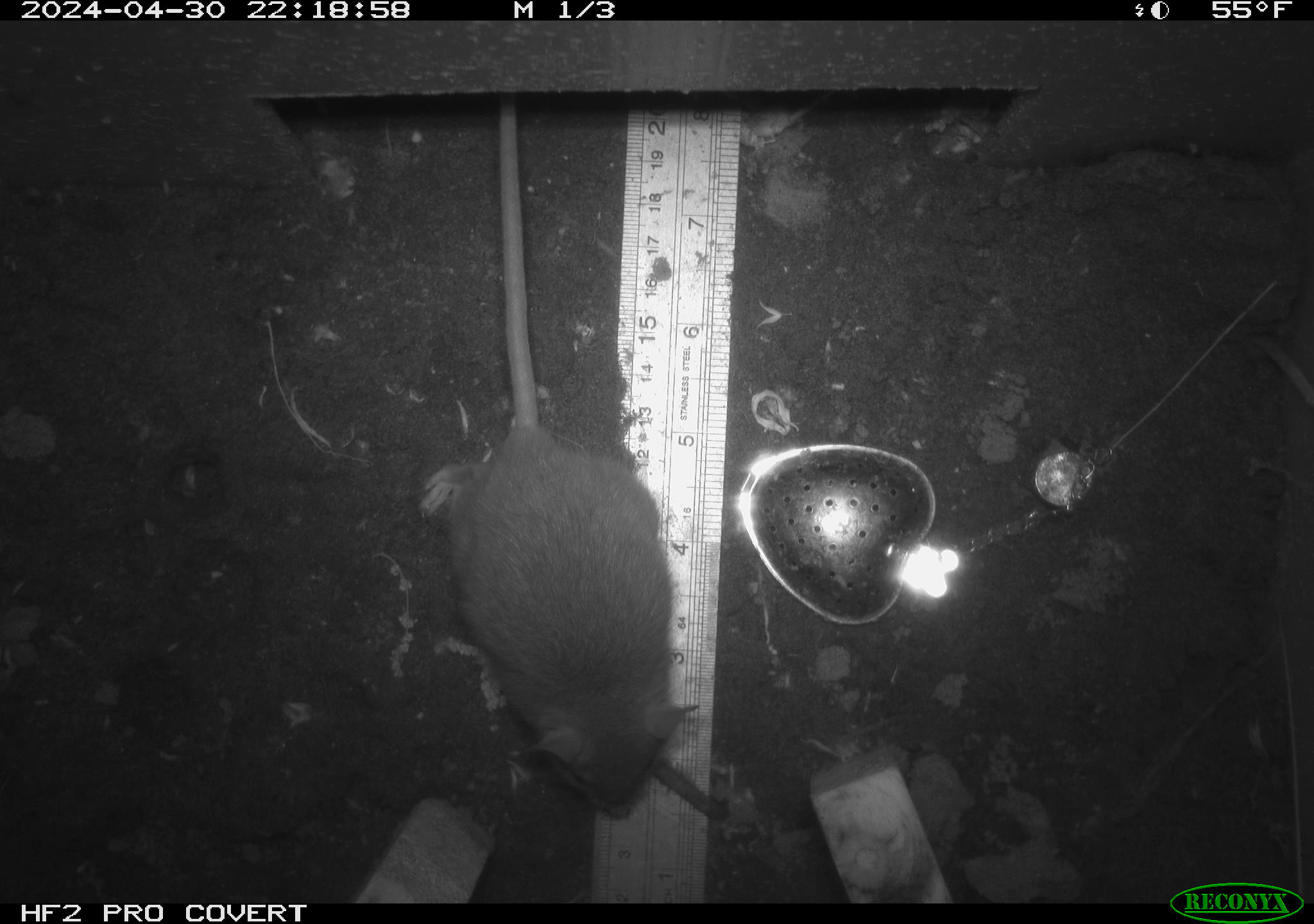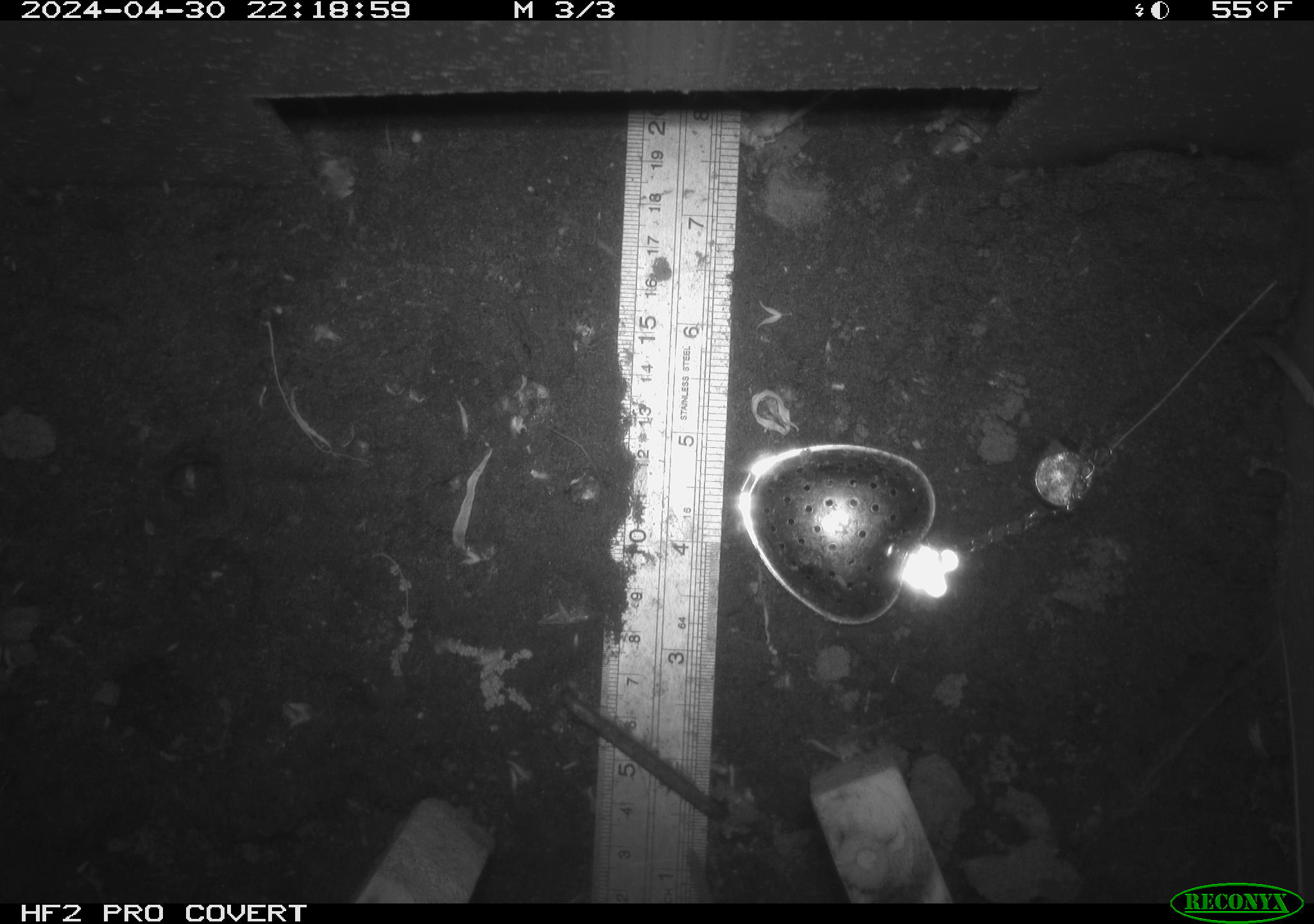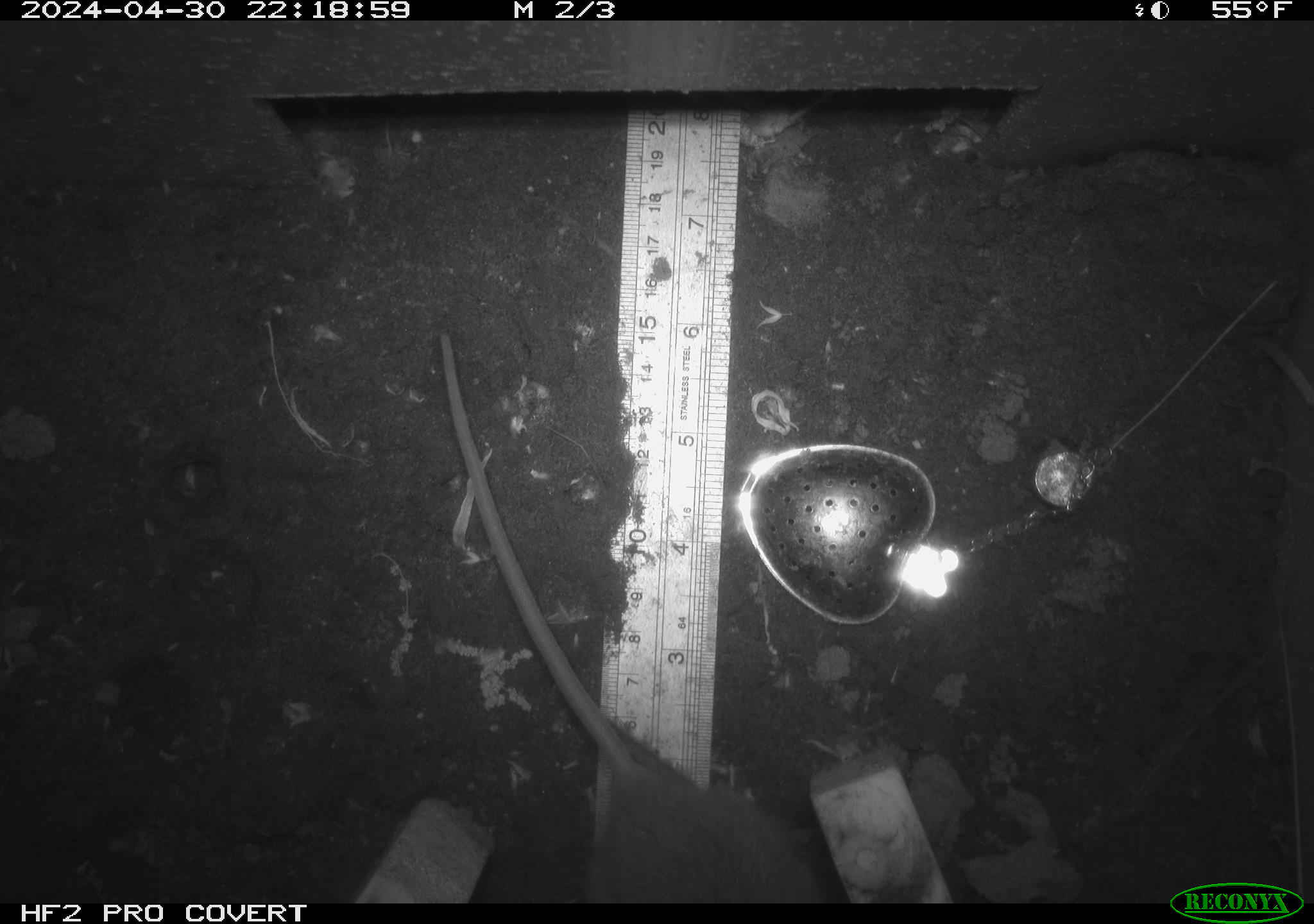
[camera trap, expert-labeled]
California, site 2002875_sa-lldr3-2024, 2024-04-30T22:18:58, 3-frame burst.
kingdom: Animalia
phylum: Chordata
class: Mammalia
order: Rodentia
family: Muridae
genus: Rattus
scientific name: Rattus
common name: rat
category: rattus species